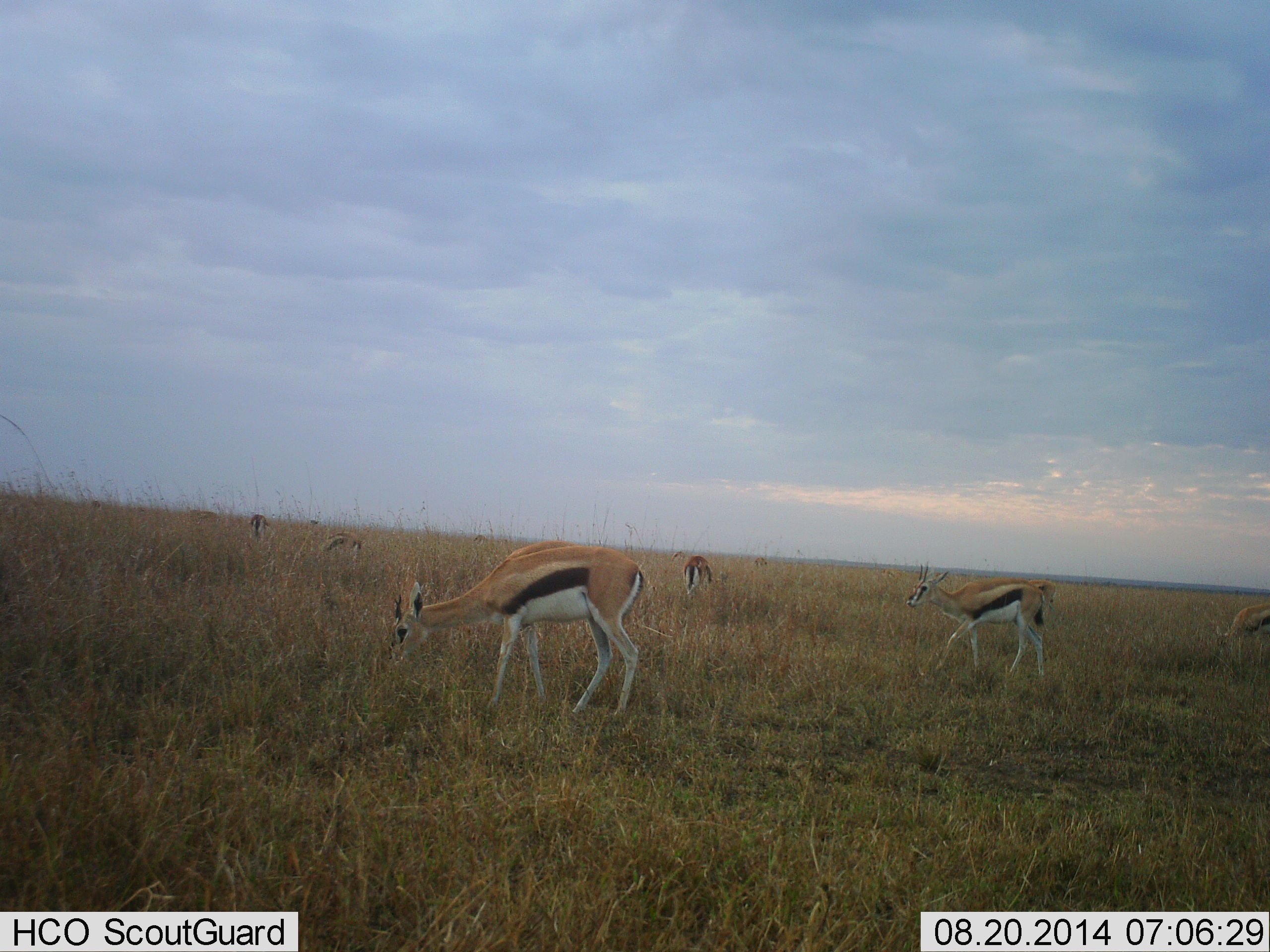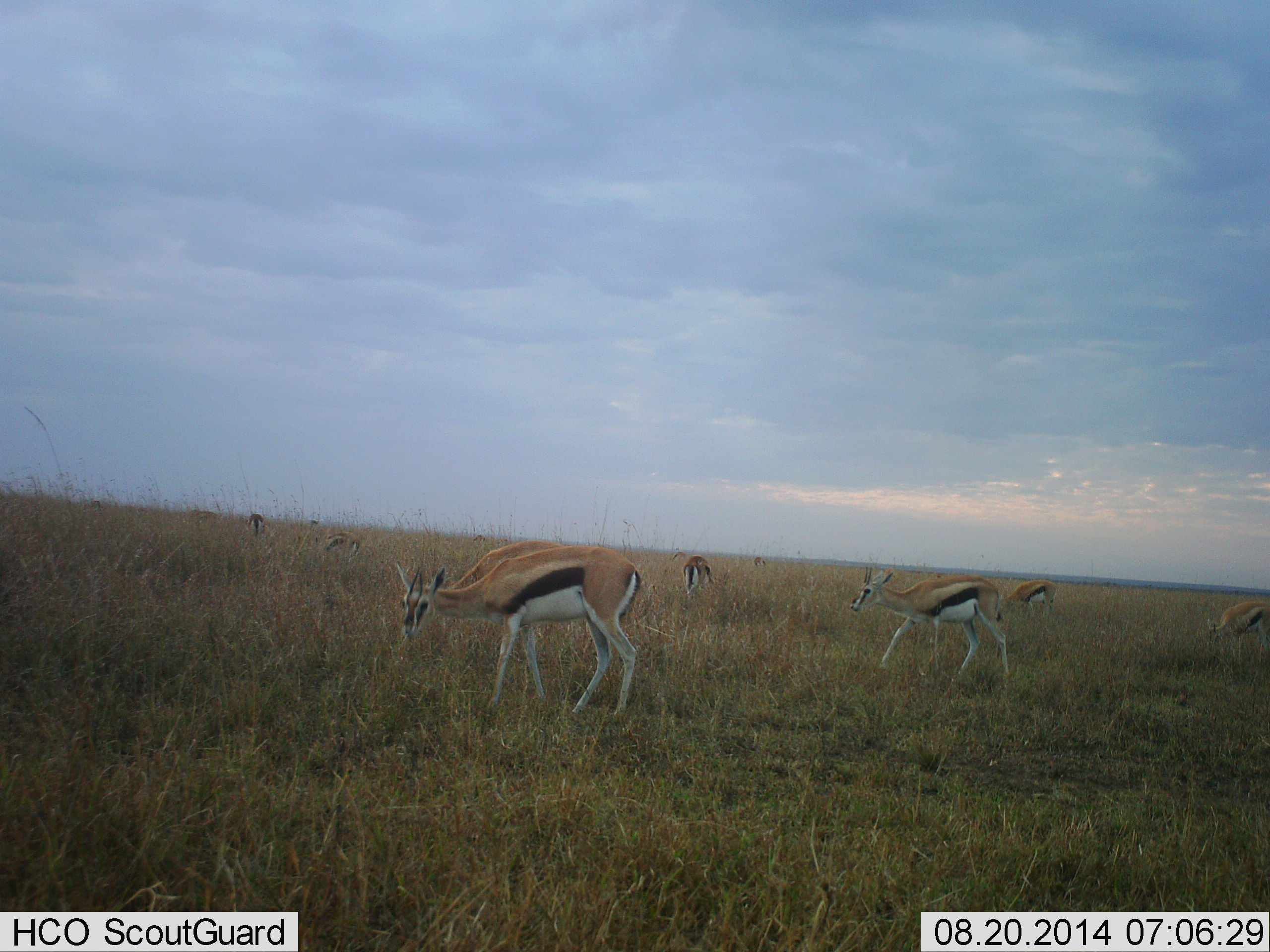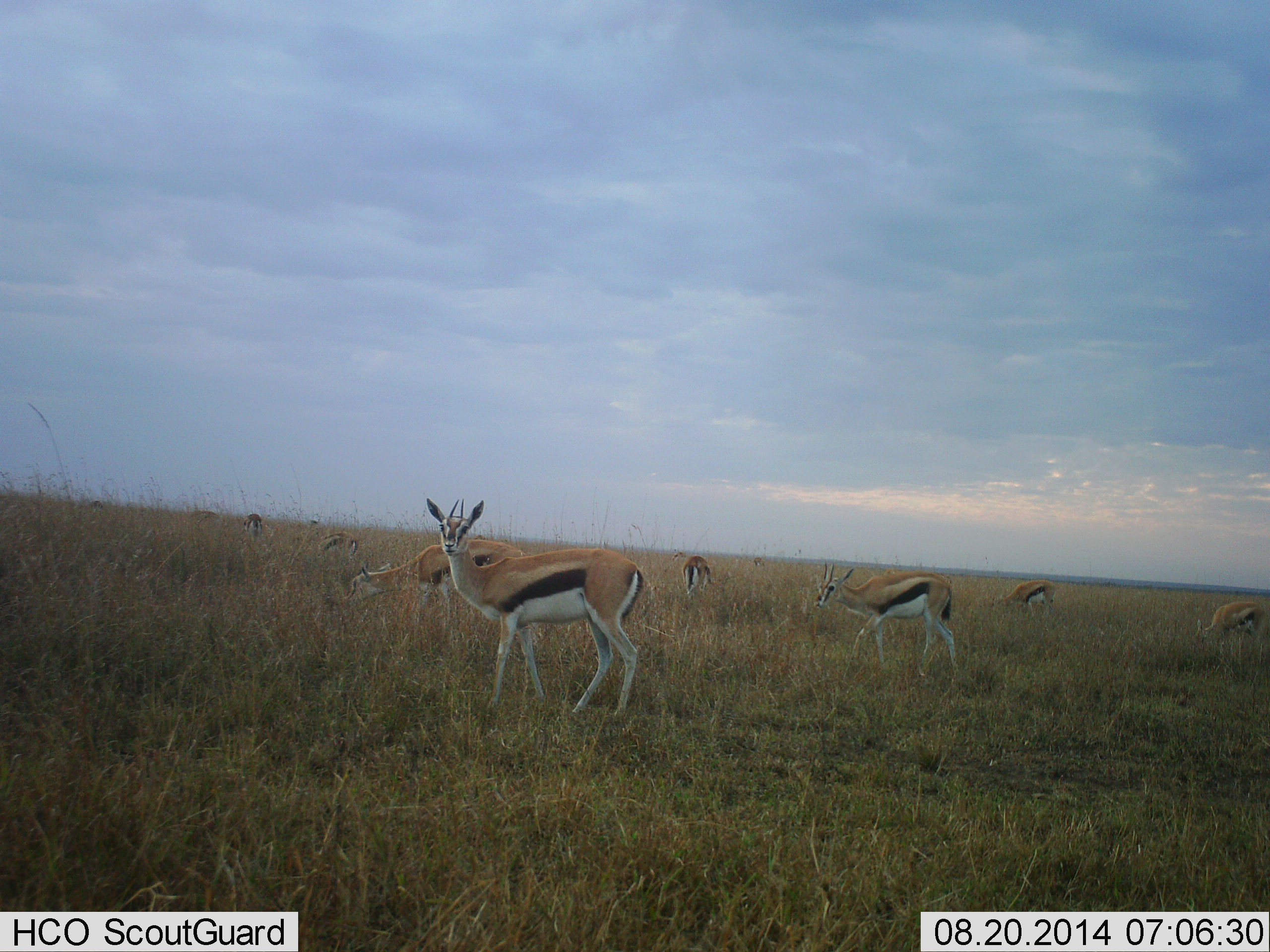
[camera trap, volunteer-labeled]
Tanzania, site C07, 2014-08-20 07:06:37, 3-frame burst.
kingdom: Animalia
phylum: Chordata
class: Mammalia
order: Artiodactyla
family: Bovidae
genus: Eudorcas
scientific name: Eudorcas thomsonii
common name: thomson's gazelle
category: gazellethomsons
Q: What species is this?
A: Gazellethomsons (thomson's gazelle) (Eudorcas thomsonii).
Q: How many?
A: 8.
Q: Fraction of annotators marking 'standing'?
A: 50%.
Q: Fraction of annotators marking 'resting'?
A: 0%.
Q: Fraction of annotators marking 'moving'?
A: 50%.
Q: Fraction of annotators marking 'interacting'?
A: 0%.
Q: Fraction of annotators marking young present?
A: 0%.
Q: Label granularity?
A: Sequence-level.